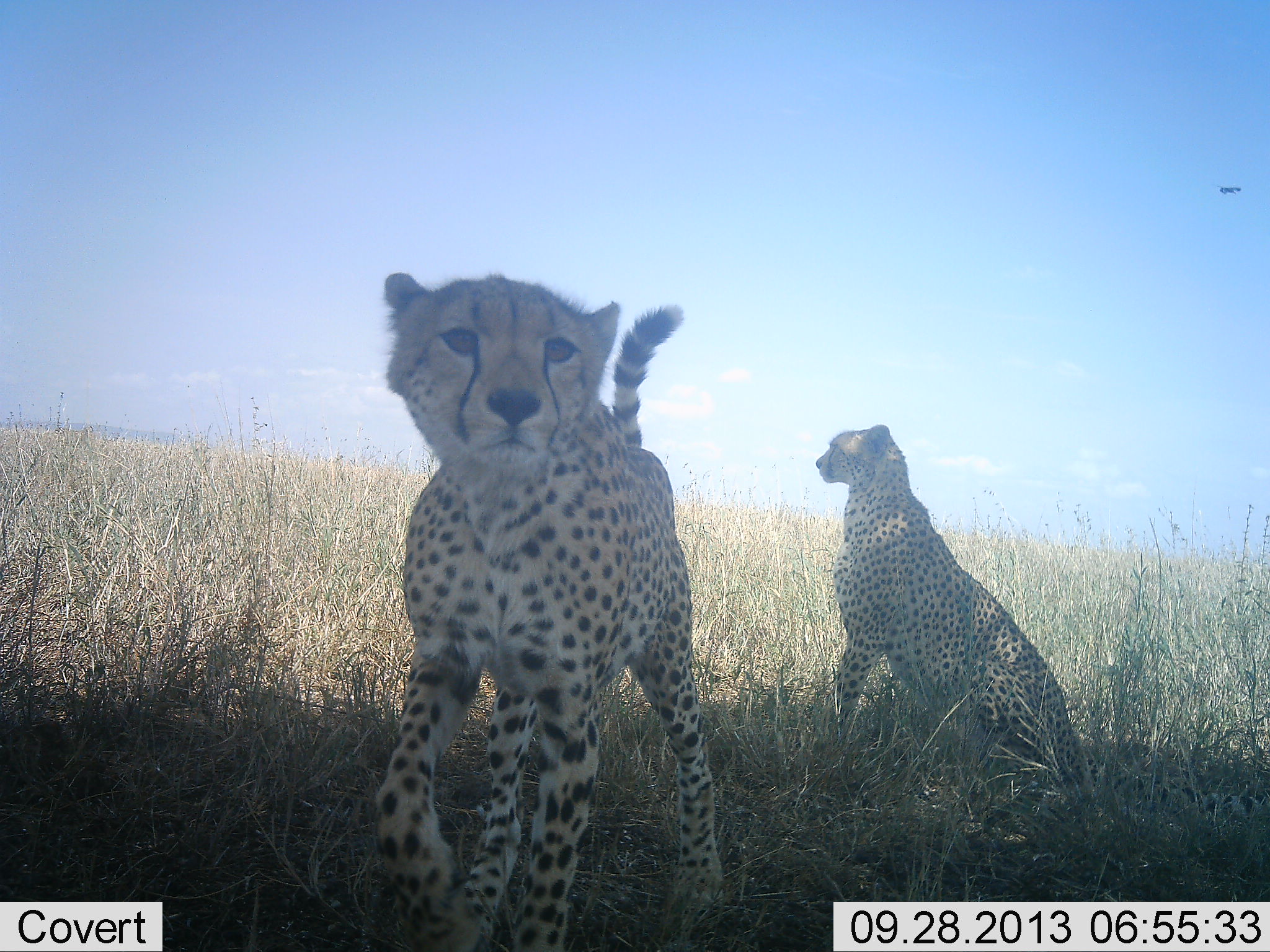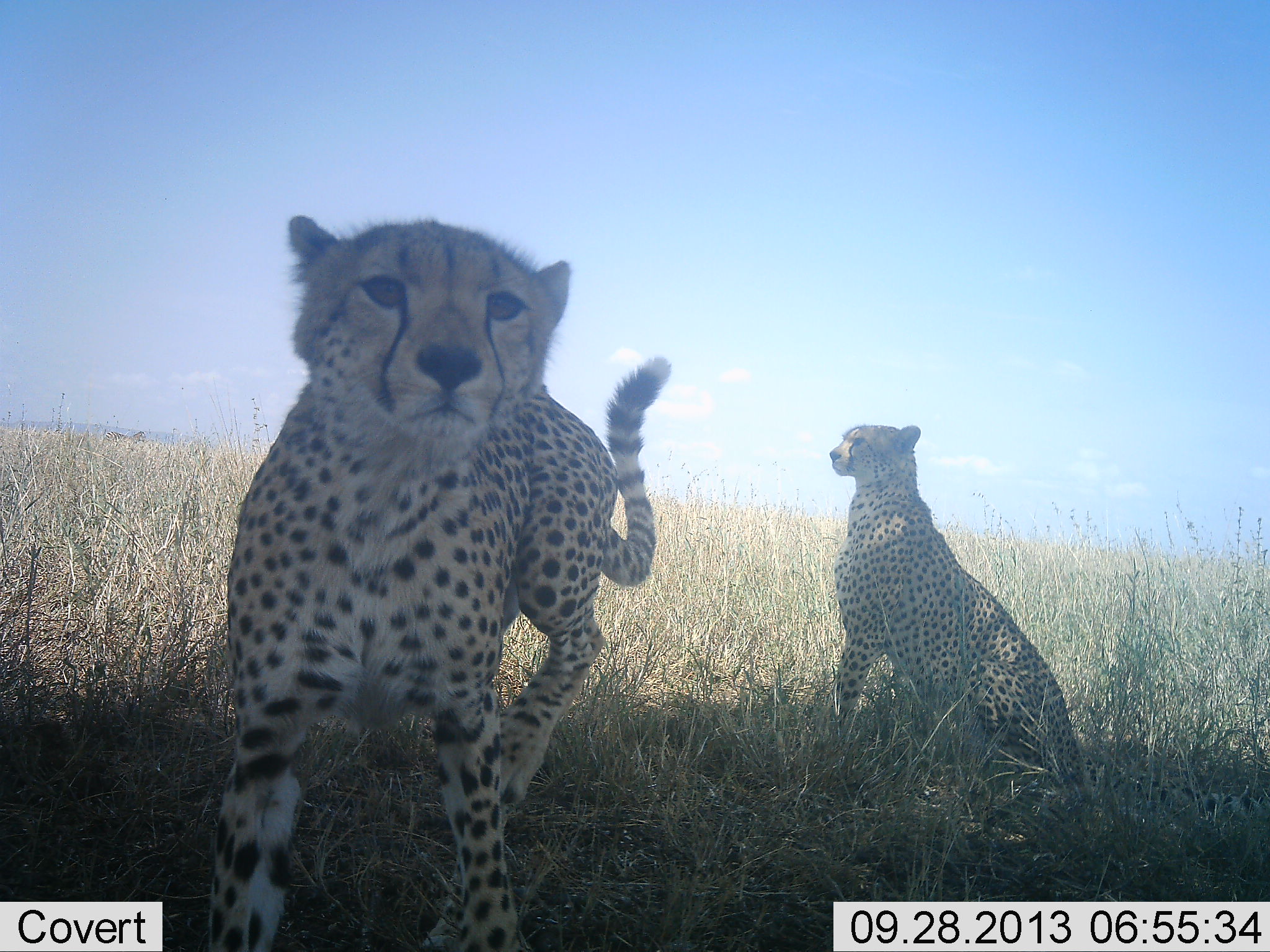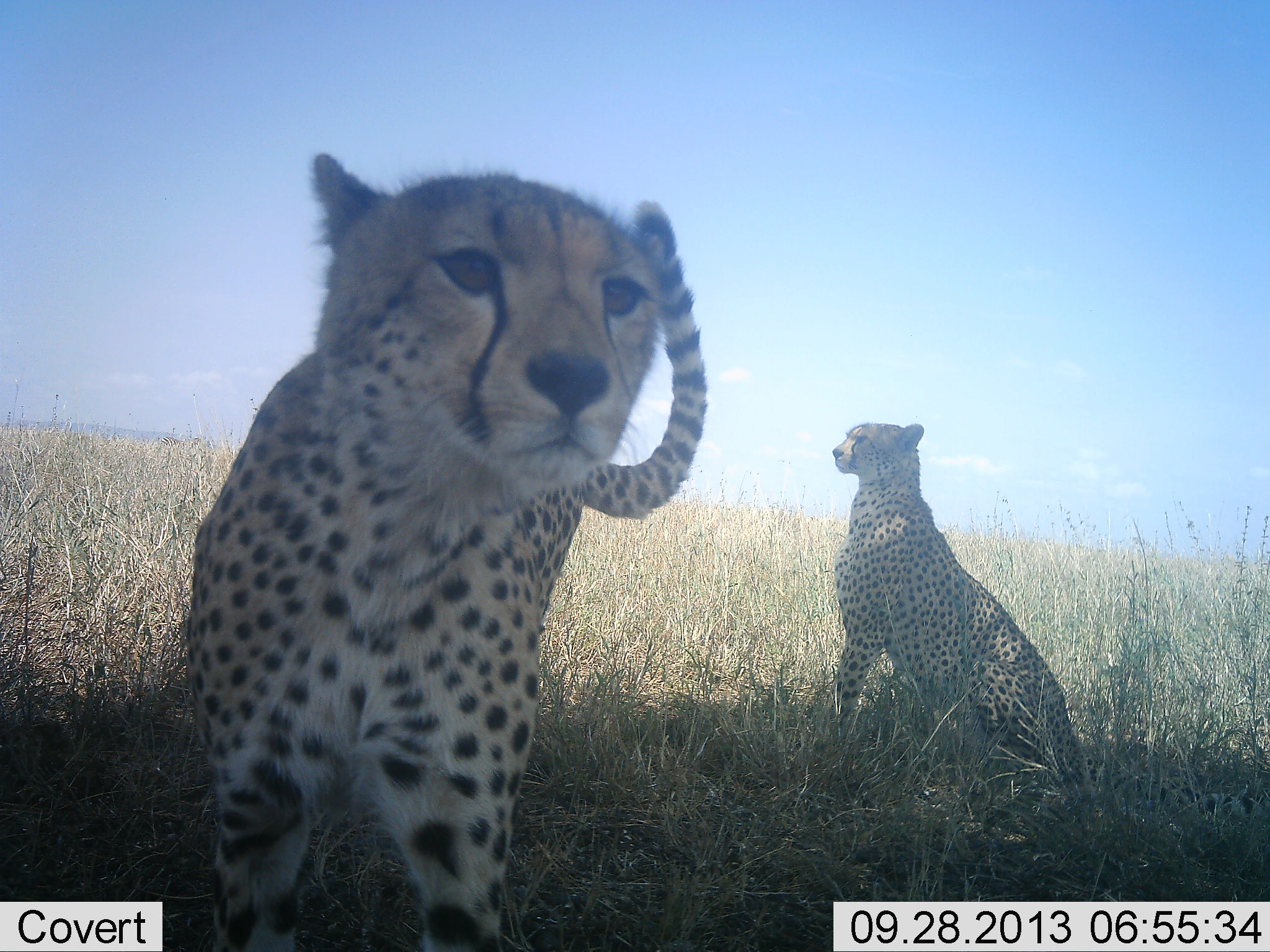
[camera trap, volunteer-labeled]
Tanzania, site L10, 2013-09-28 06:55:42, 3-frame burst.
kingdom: Animalia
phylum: Chordata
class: Mammalia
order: Carnivora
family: Felidae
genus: Acinonyx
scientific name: Acinonyx jubatus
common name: cheetah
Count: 2.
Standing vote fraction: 42%.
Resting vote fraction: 54%.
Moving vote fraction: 58%.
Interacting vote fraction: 12%.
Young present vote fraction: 15%.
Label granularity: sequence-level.